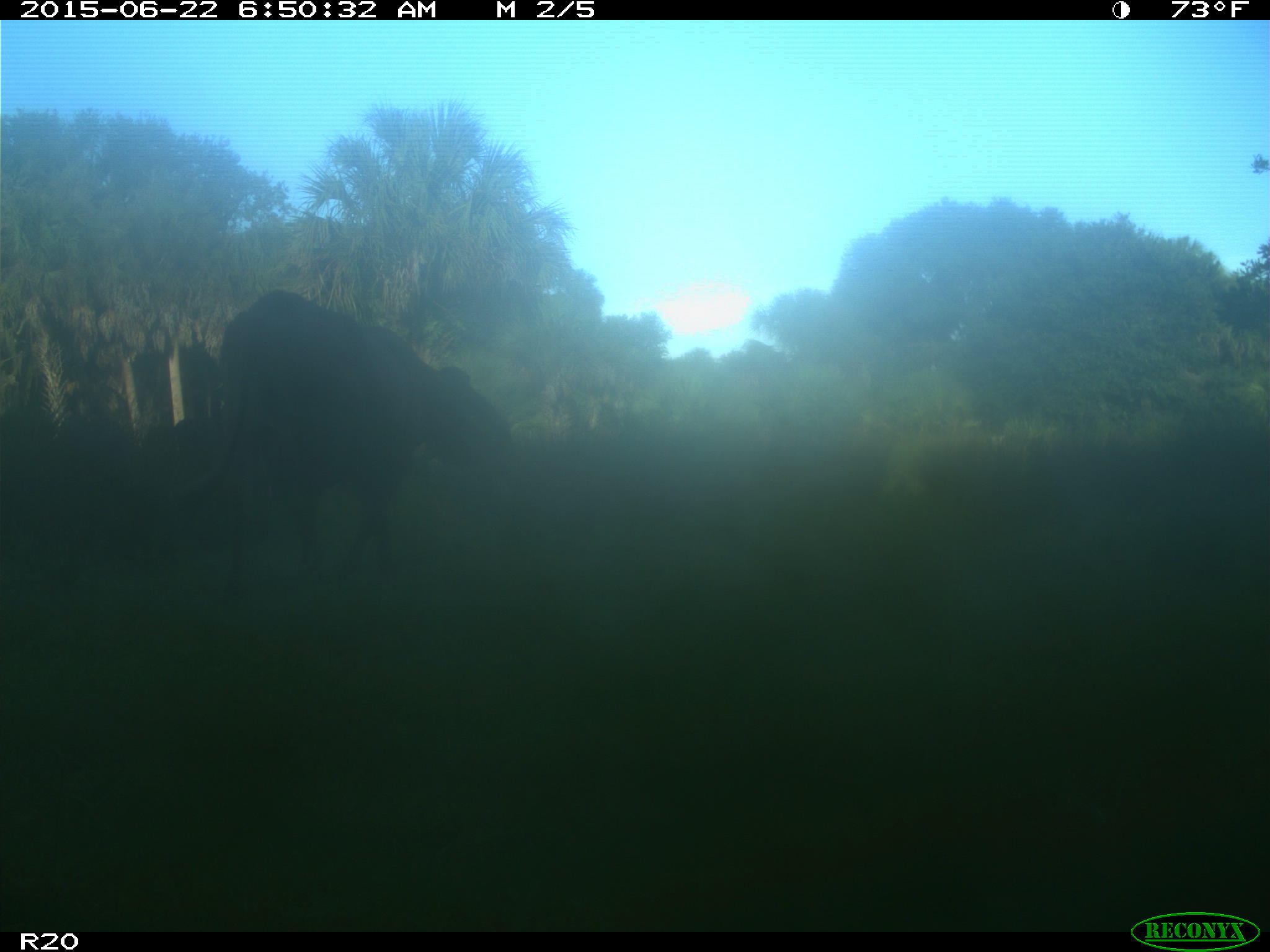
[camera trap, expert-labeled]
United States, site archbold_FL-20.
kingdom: Animalia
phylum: Chordata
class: Mammalia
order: Artiodactyla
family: Bovidae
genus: Bos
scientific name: Bos taurus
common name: domestic cow